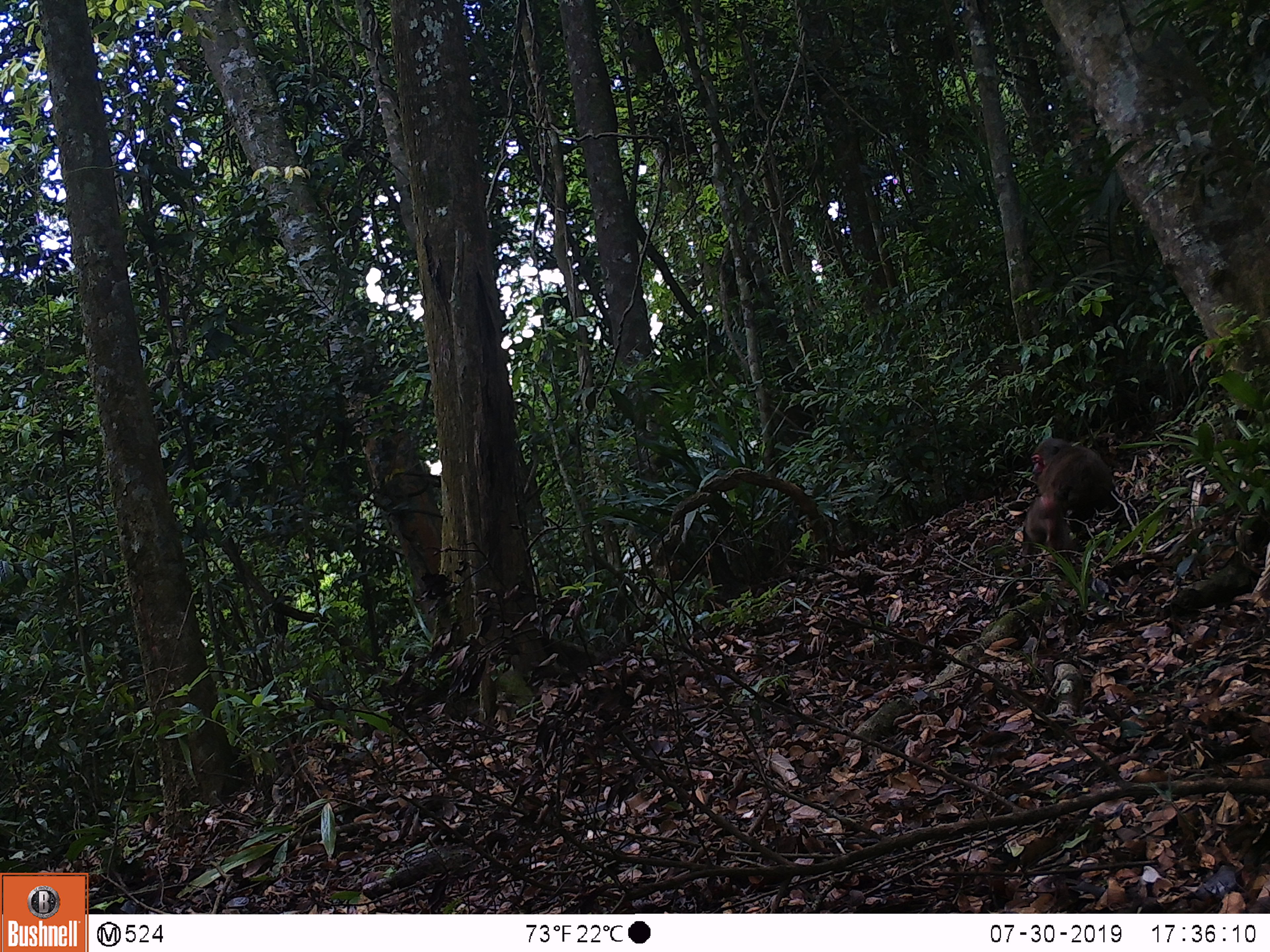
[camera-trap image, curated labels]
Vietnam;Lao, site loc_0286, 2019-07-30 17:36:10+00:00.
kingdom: Animalia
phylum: Chordata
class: Mammalia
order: Primates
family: Cercopithecidae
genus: Macaca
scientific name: Macaca arctoides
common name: stump-tailed macaque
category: stump tailed macaque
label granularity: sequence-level